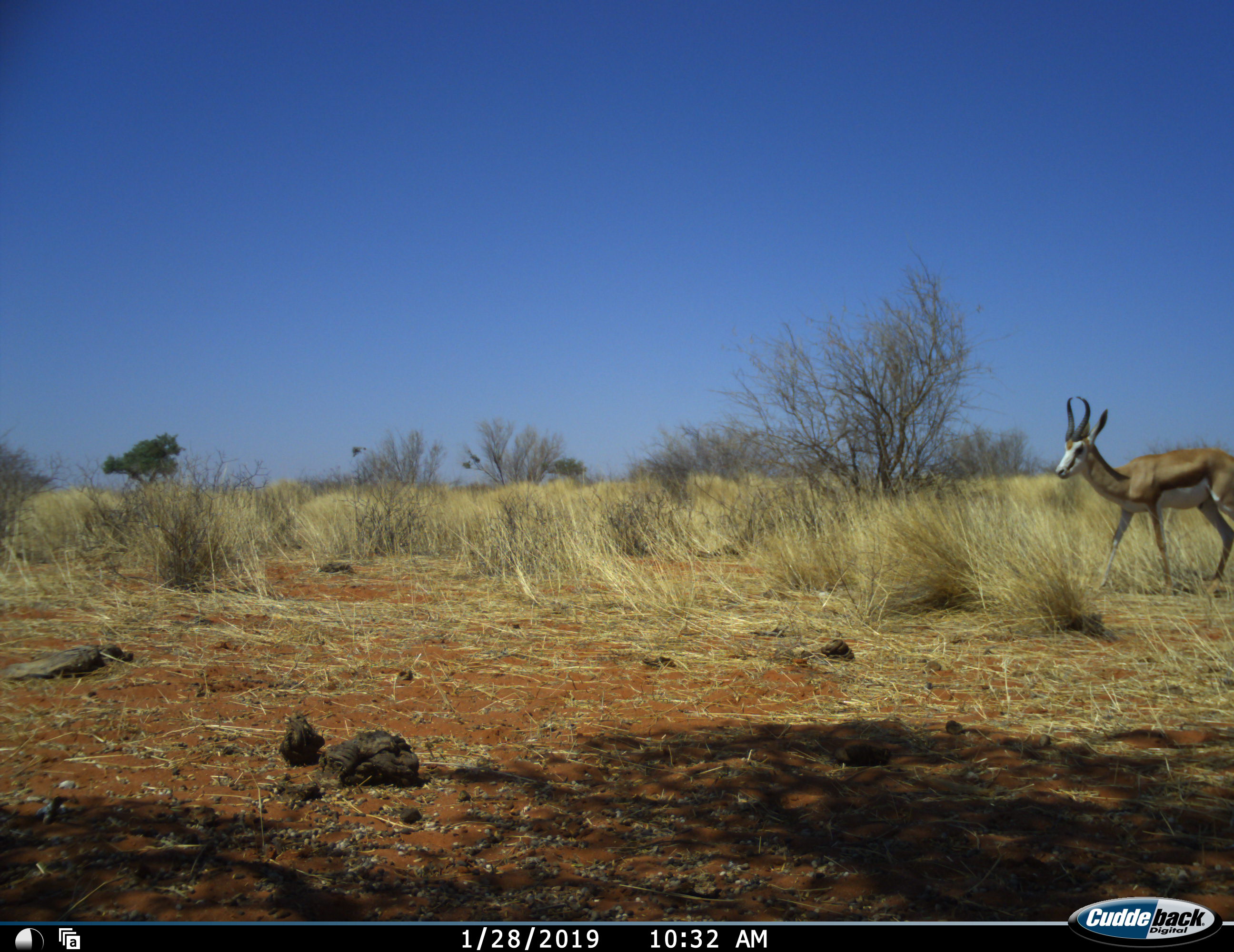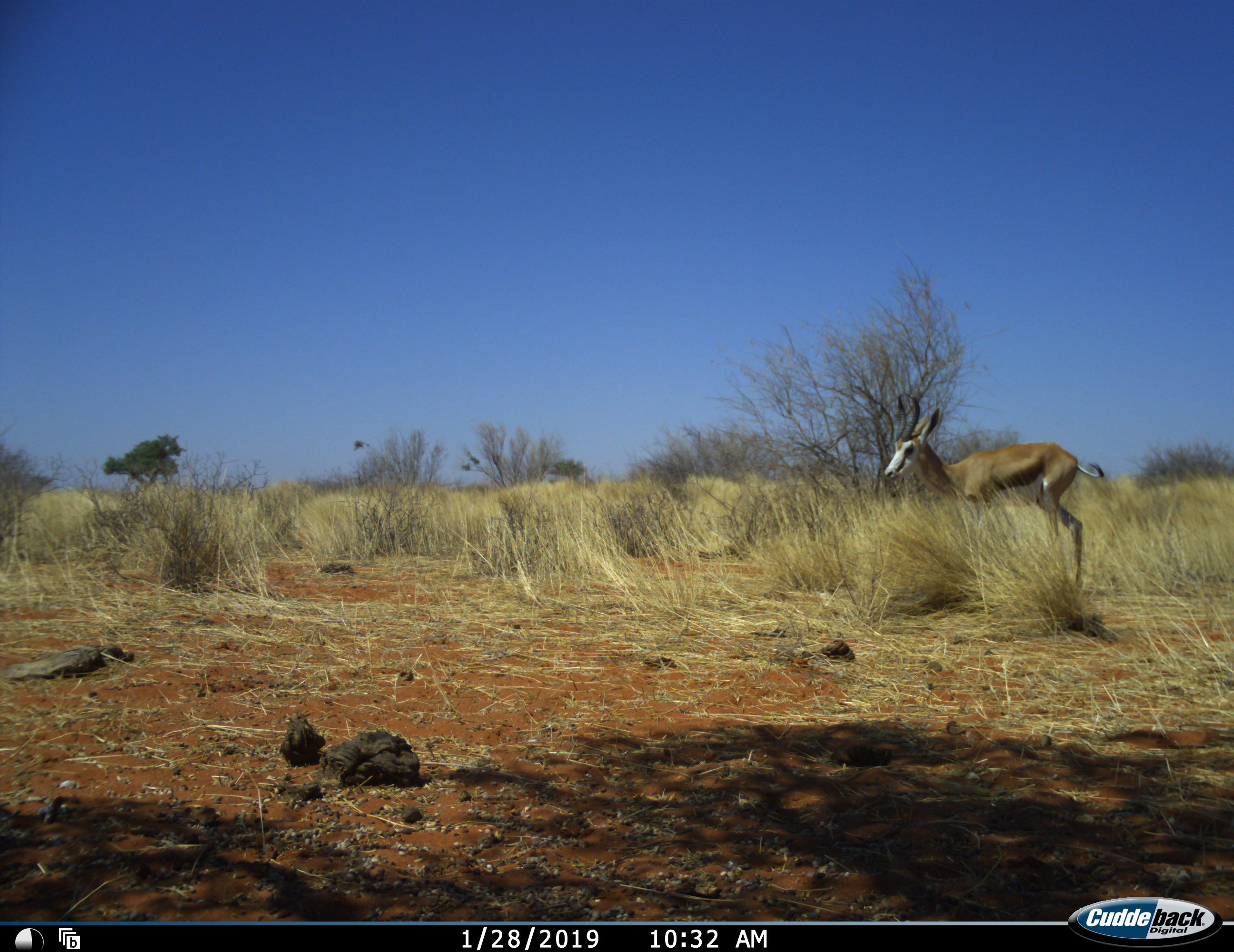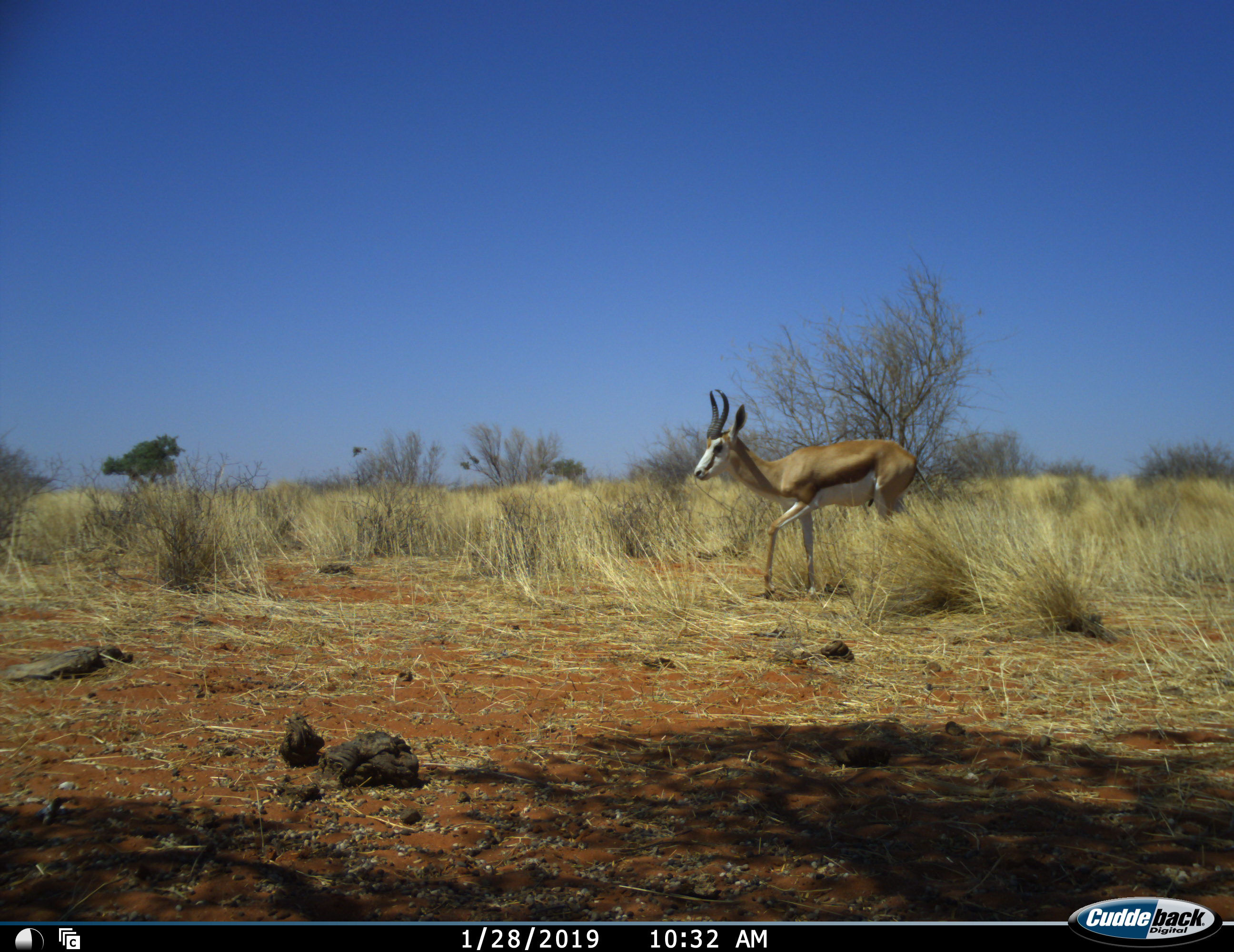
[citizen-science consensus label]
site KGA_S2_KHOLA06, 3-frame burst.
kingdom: Animalia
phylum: Chordata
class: Mammalia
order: Artiodactyla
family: Bovidae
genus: Antidorcas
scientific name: Antidorcas marsupialis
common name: springbok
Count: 1.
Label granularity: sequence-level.